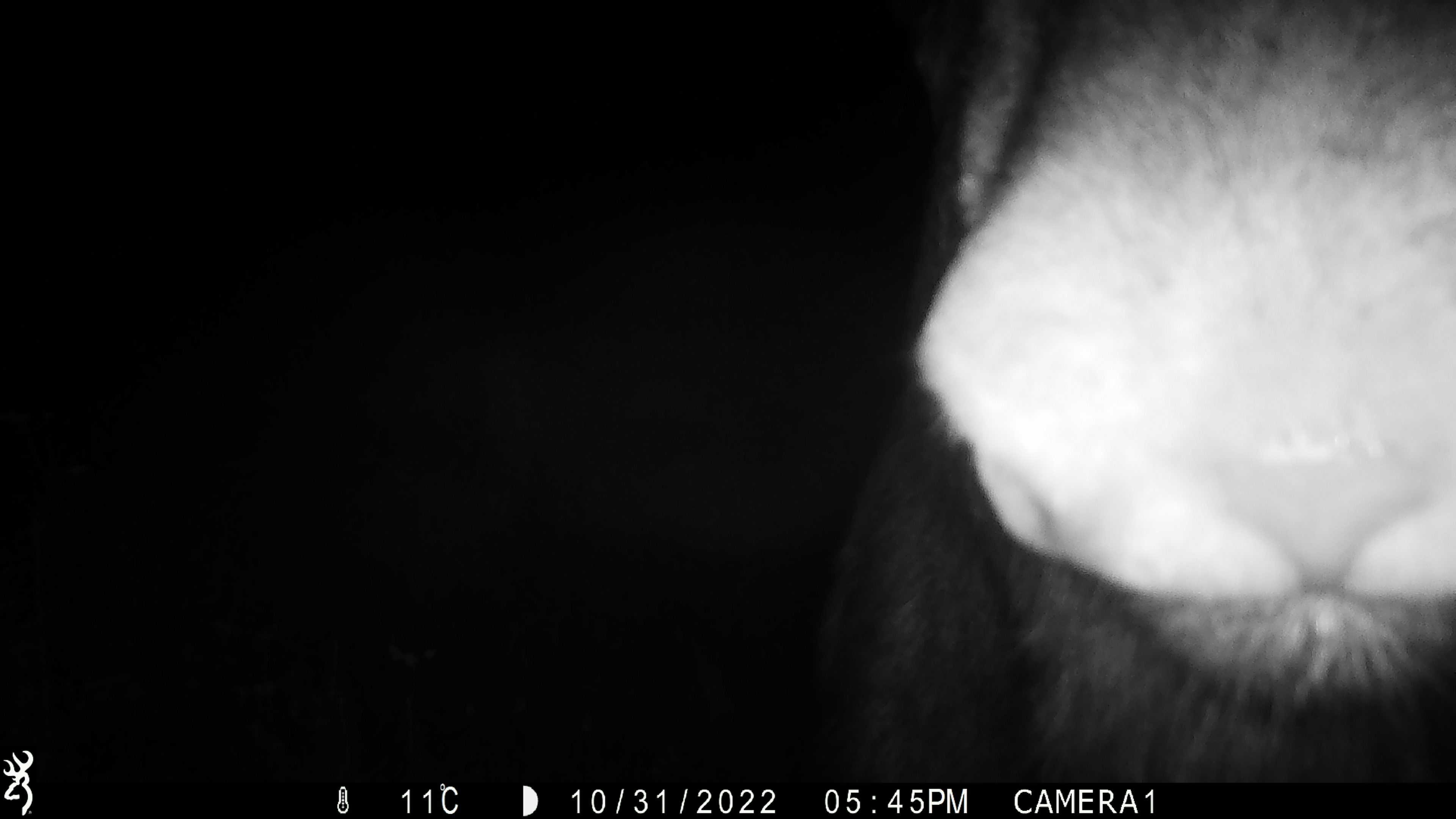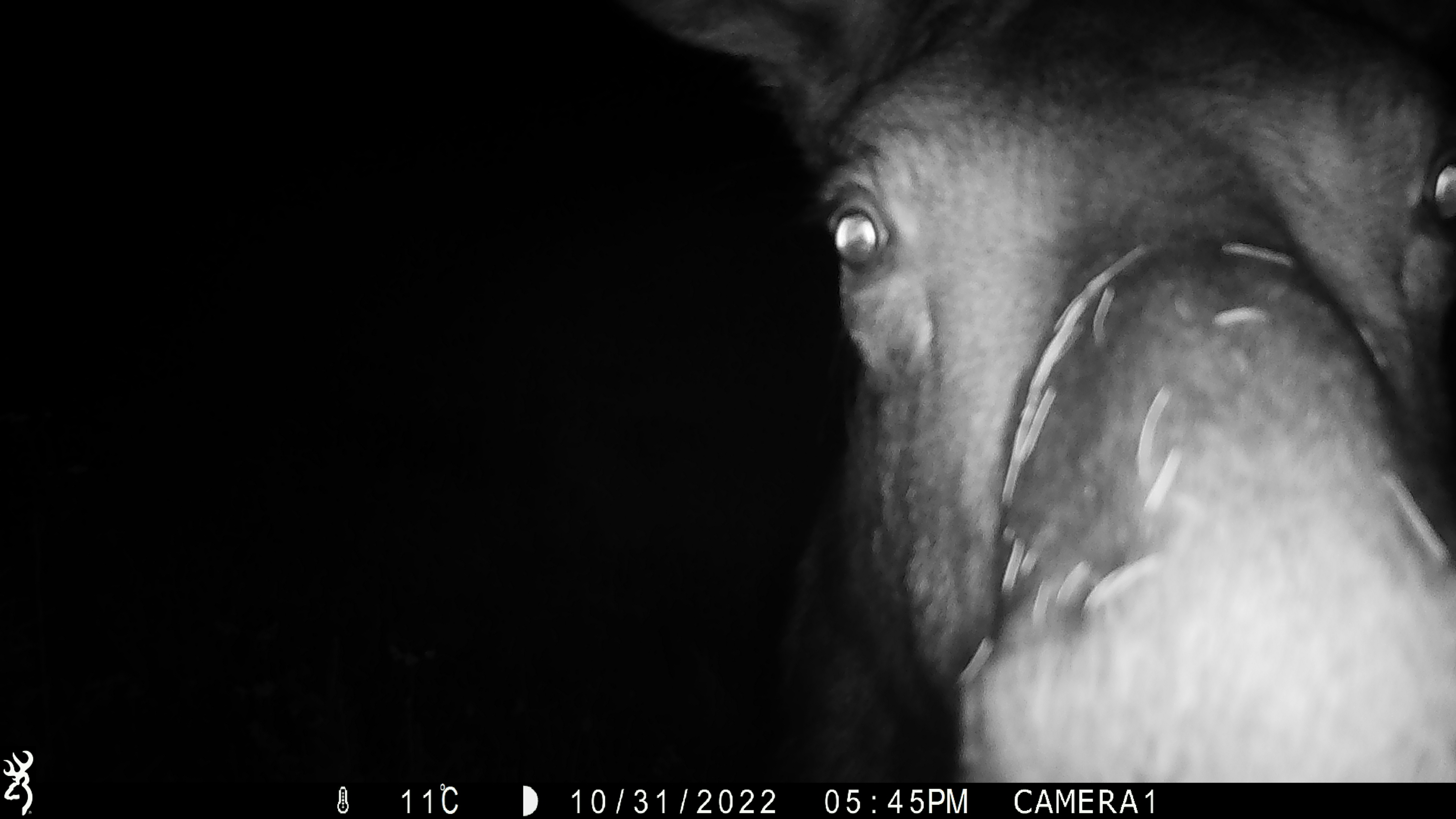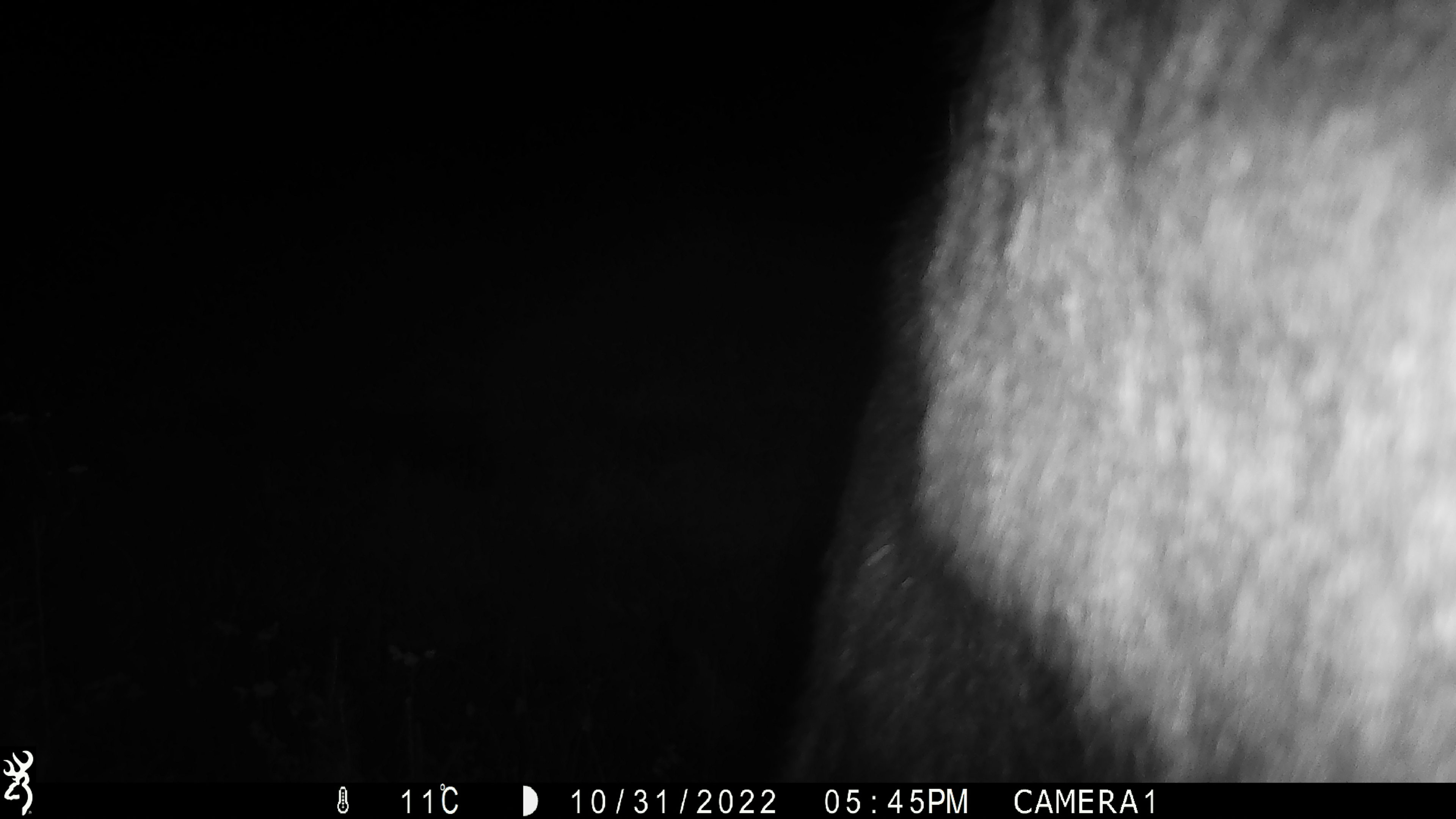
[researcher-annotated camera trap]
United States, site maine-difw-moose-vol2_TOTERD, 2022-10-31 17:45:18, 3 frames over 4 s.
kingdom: Animalia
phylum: Chordata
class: Mammalia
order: Artiodactyla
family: Cervidae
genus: Alces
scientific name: Alces alces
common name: moose